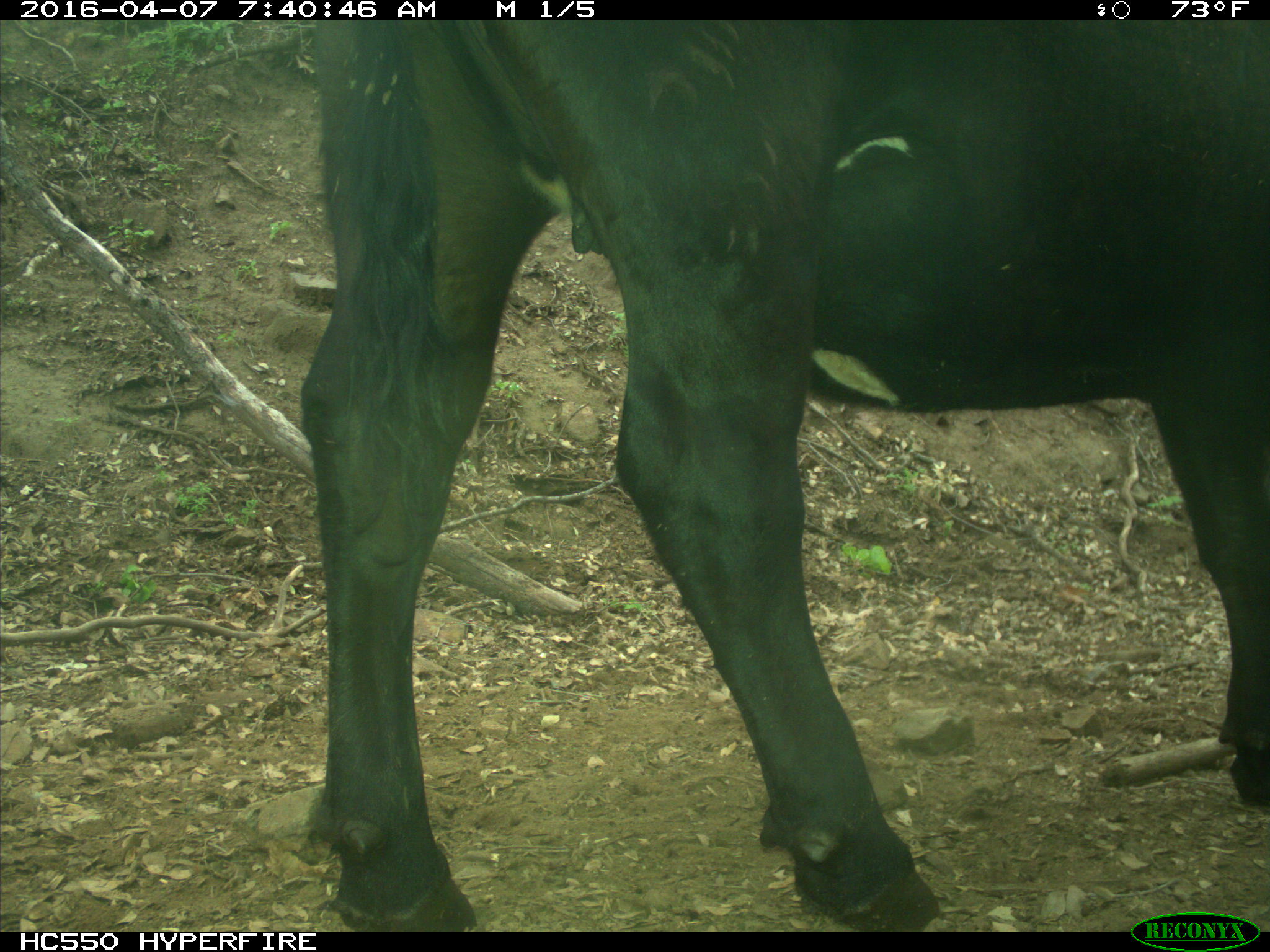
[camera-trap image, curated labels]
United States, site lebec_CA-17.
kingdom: Animalia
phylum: Chordata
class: Mammalia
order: Artiodactyla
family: Bovidae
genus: Bos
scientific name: Bos taurus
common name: domestic cow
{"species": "Bos taurus (domestic cow)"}